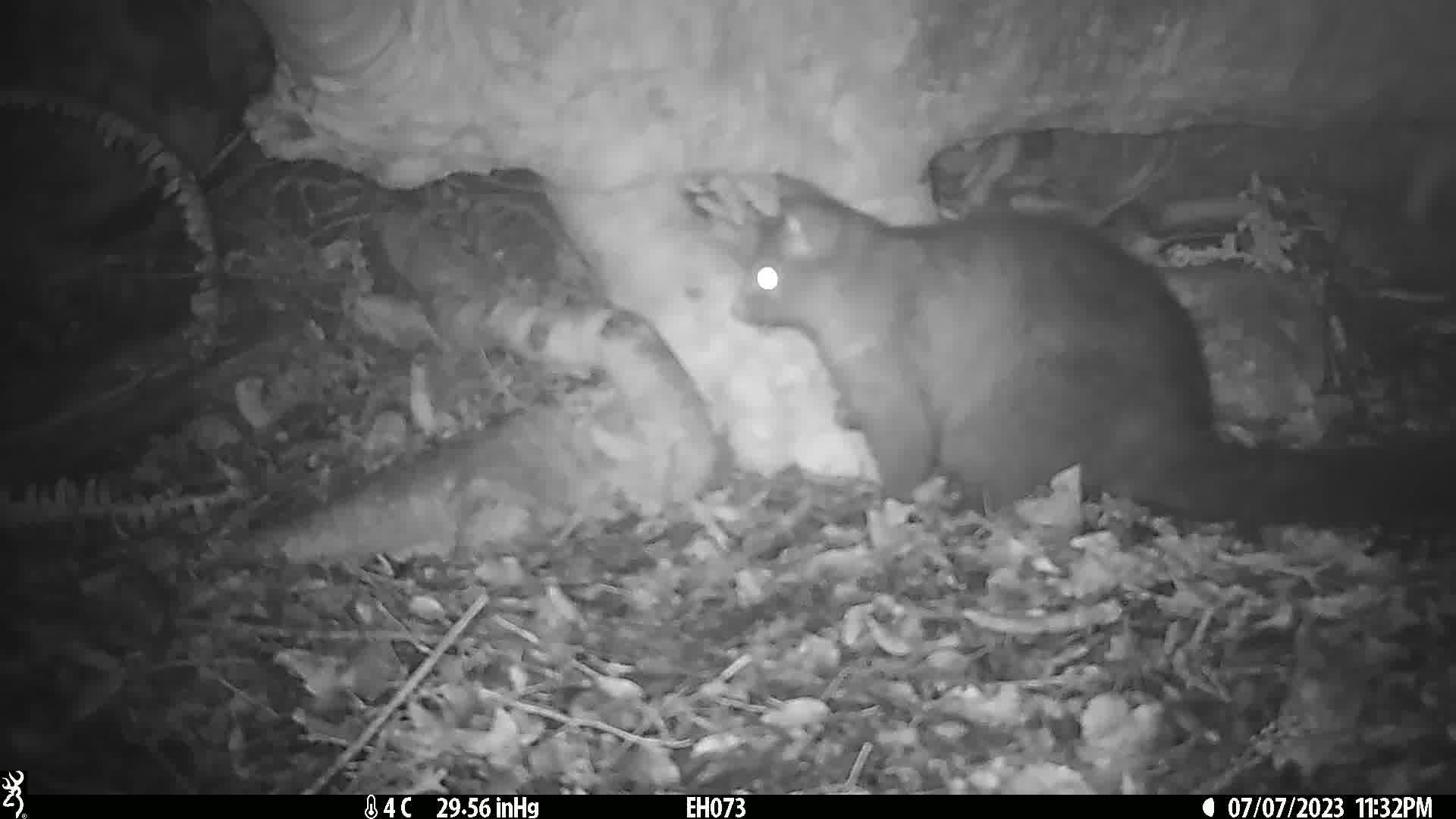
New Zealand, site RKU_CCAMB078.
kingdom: Animalia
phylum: Chordata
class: Mammalia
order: Diprotodontia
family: Phalangeridae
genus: Trichosurus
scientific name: Trichosurus vulpecula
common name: common brushtail possum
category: possum